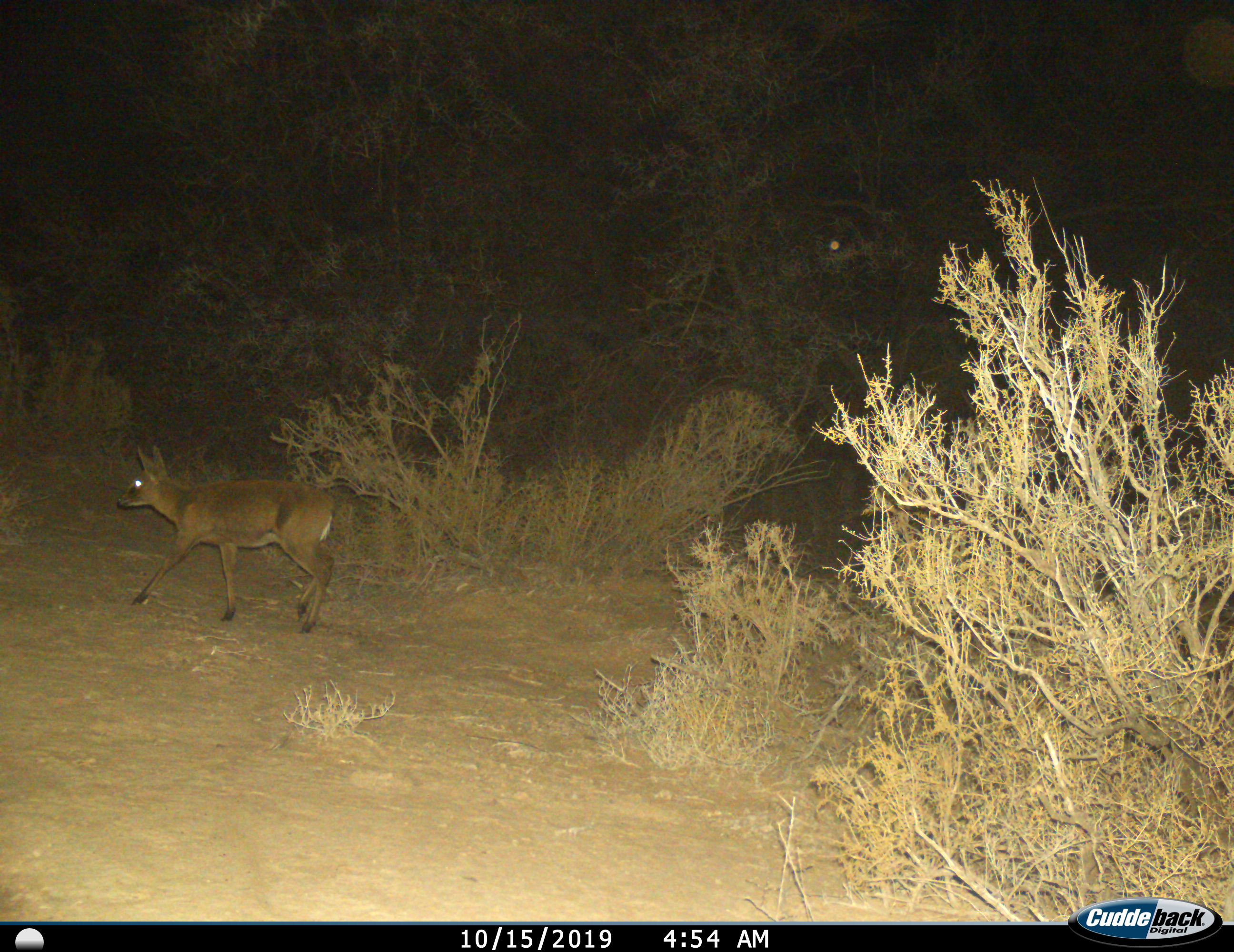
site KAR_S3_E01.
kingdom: Animalia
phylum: Chordata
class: Mammalia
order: Artiodactyla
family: Bovidae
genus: Sylvicapra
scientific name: Sylvicapra grimmia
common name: common duiker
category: duikercommongrey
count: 1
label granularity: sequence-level